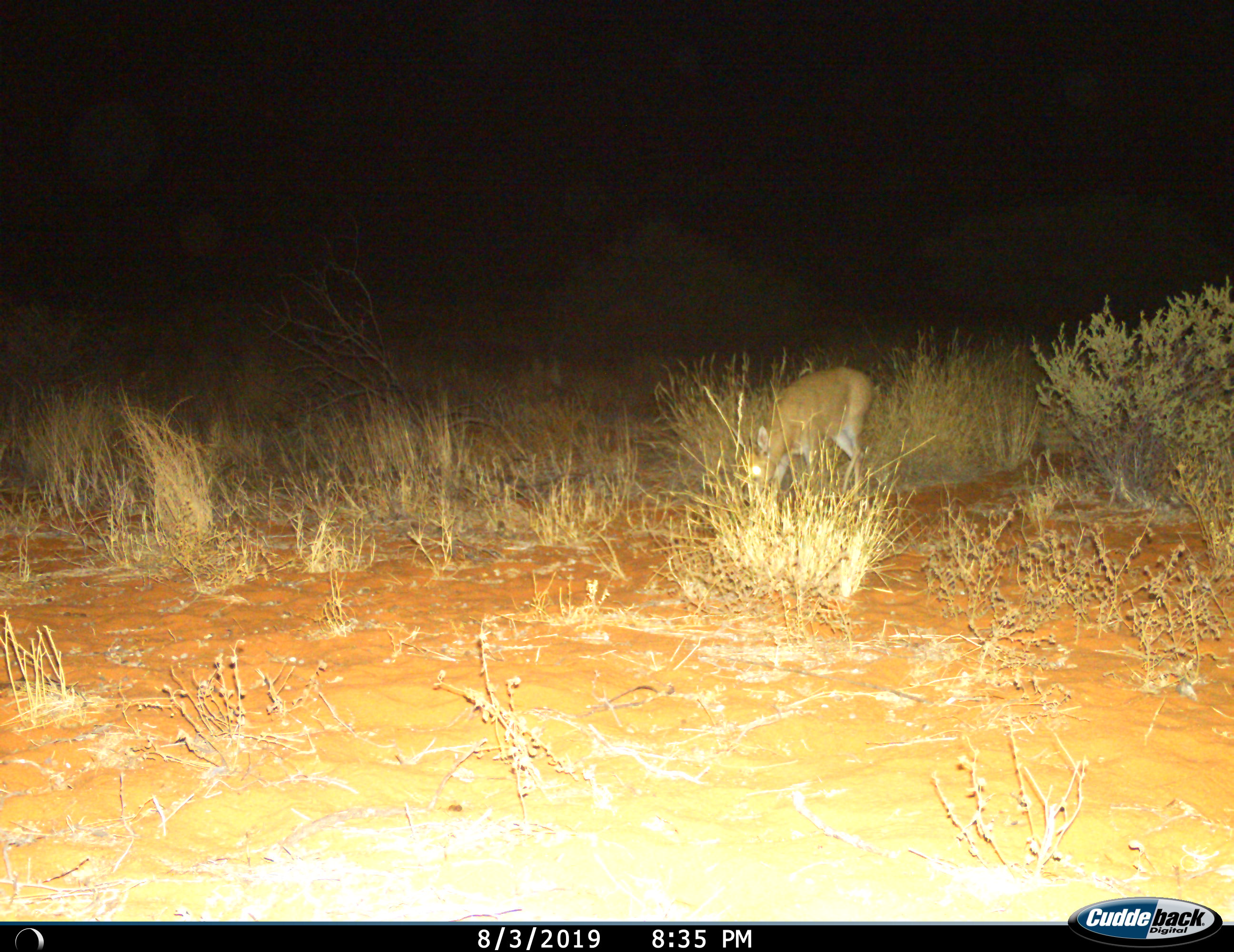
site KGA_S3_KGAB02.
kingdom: Animalia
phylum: Chordata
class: Mammalia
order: Artiodactyla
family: Bovidae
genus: Raphicerus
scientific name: Raphicerus campestris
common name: steenbok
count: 1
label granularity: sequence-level